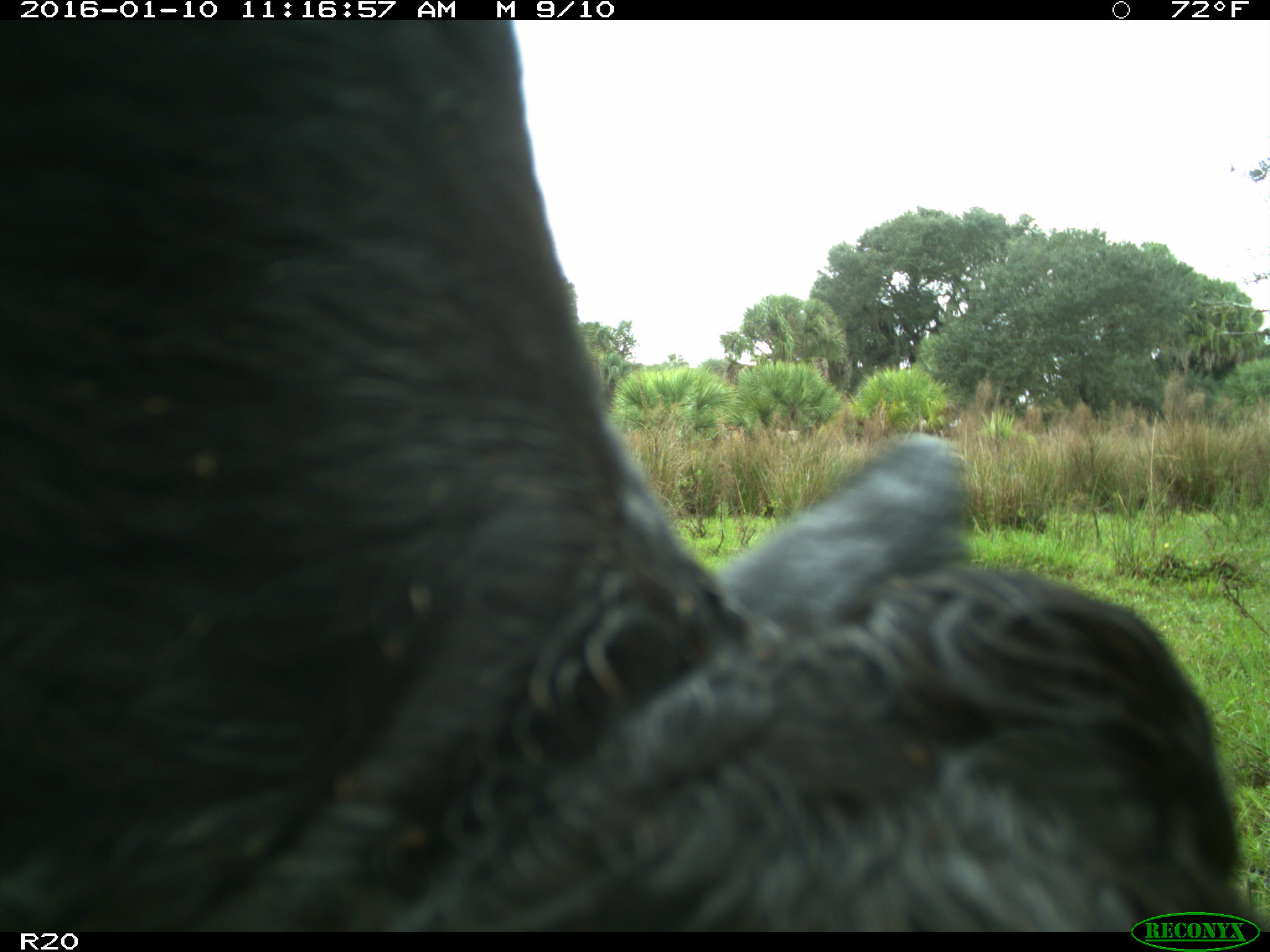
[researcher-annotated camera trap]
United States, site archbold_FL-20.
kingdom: Animalia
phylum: Chordata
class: Mammalia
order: Artiodactyla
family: Bovidae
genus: Bos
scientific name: Bos taurus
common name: domestic cow